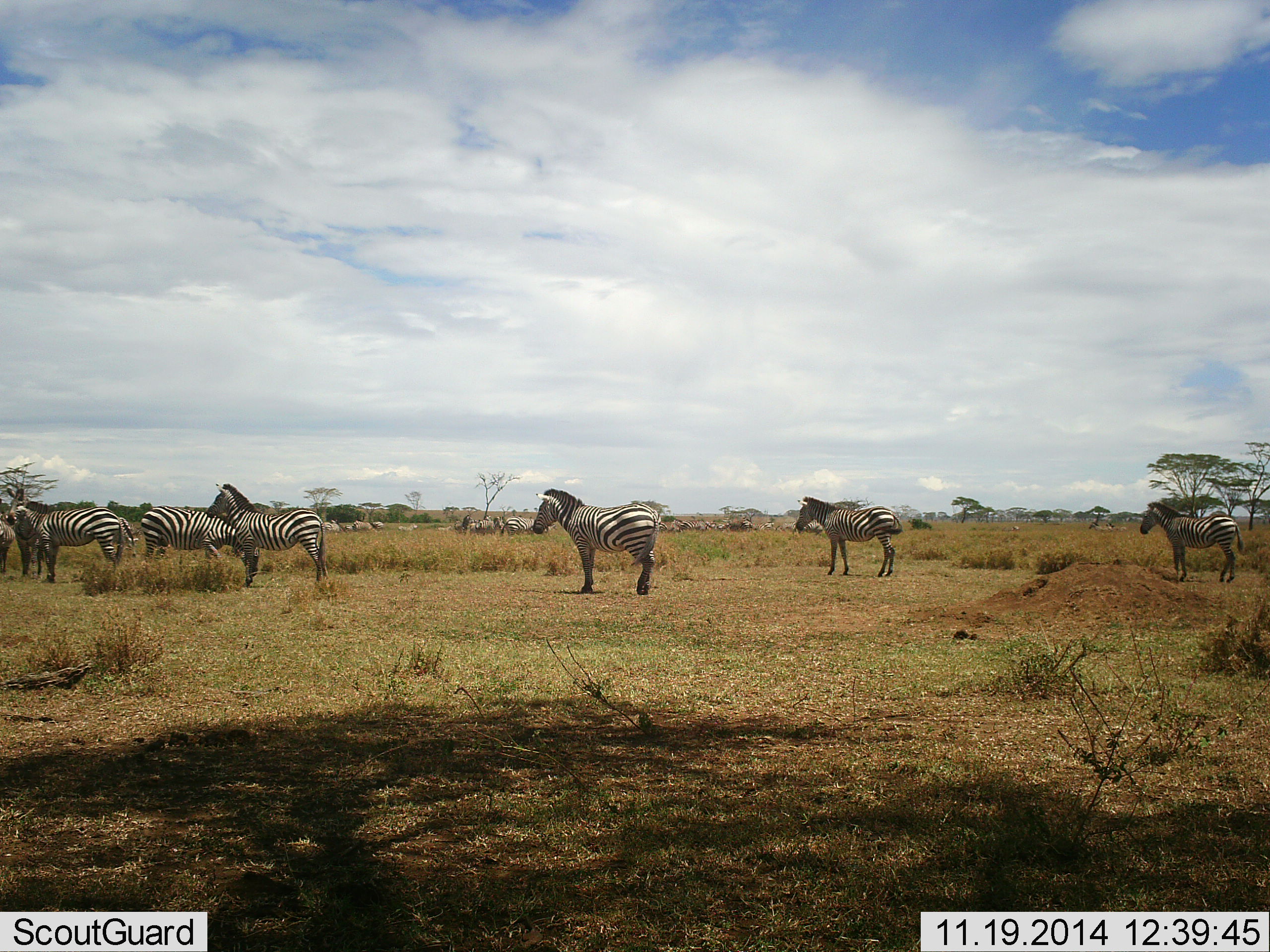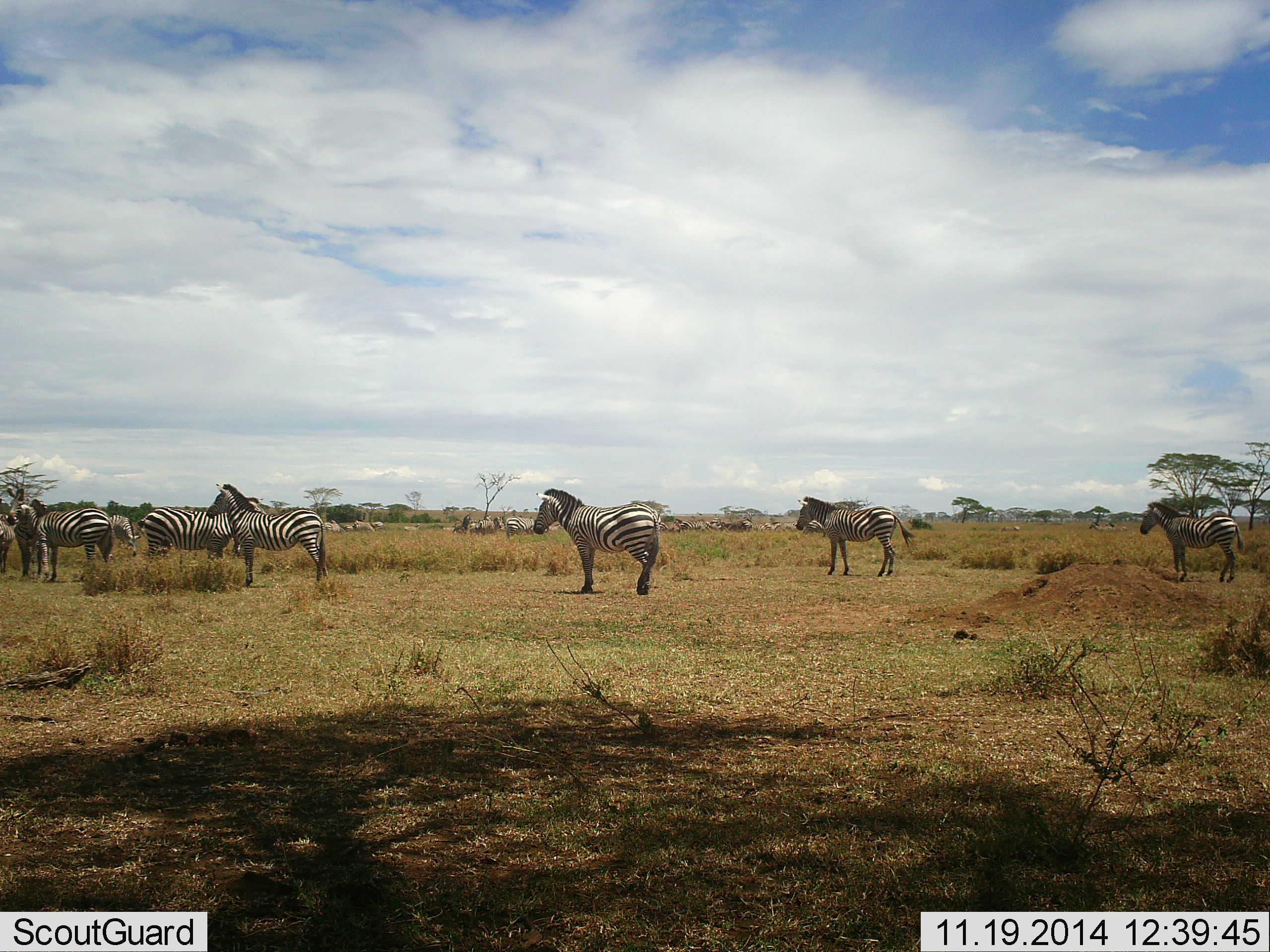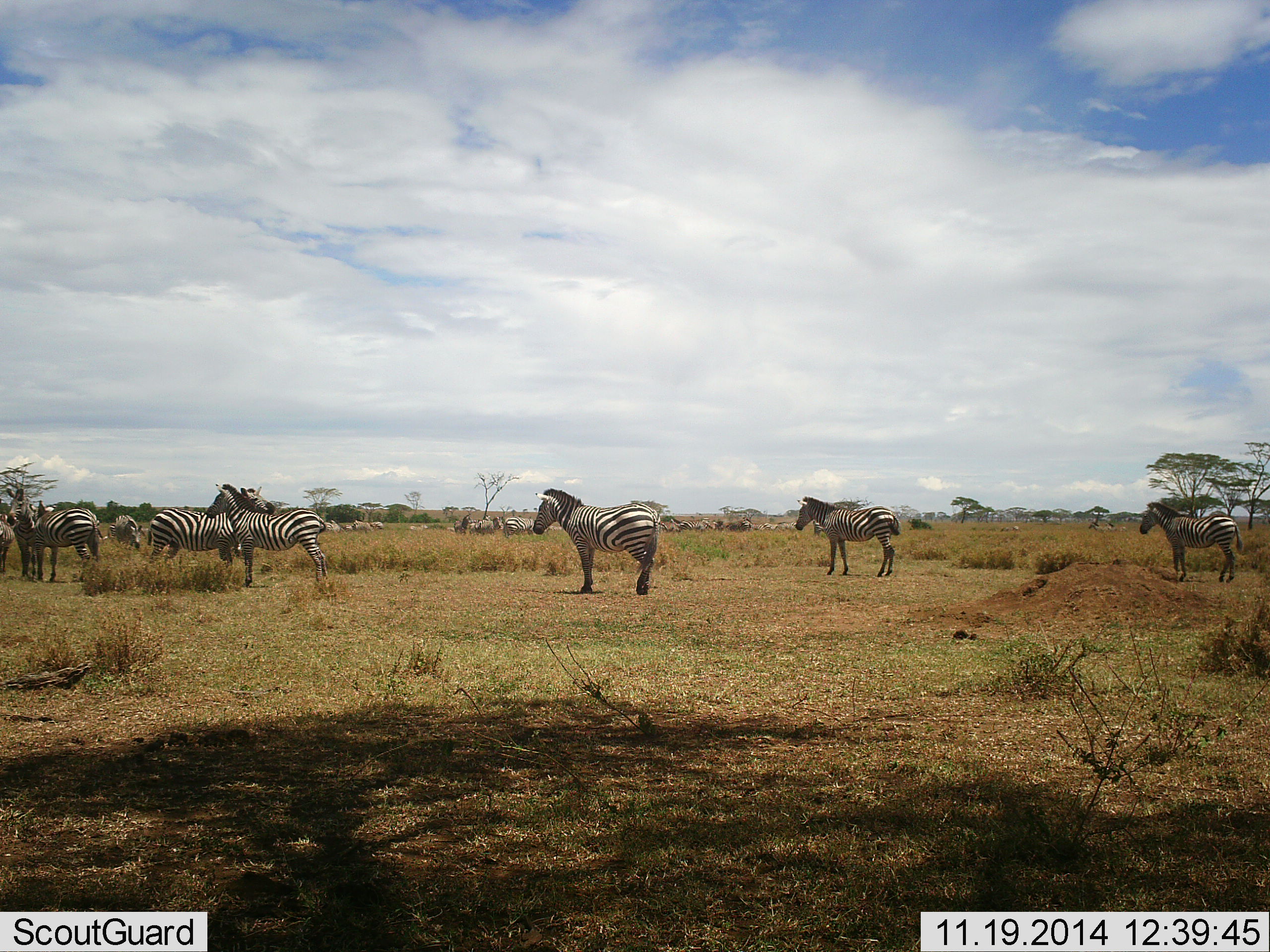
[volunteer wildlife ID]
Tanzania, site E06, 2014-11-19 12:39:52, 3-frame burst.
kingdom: Animalia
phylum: Chordata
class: Mammalia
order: Perissodactyla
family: Equidae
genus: Equus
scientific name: Equus quagga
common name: plains zebra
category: zebra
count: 9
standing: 90%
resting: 20%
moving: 40%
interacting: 10%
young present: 0%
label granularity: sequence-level